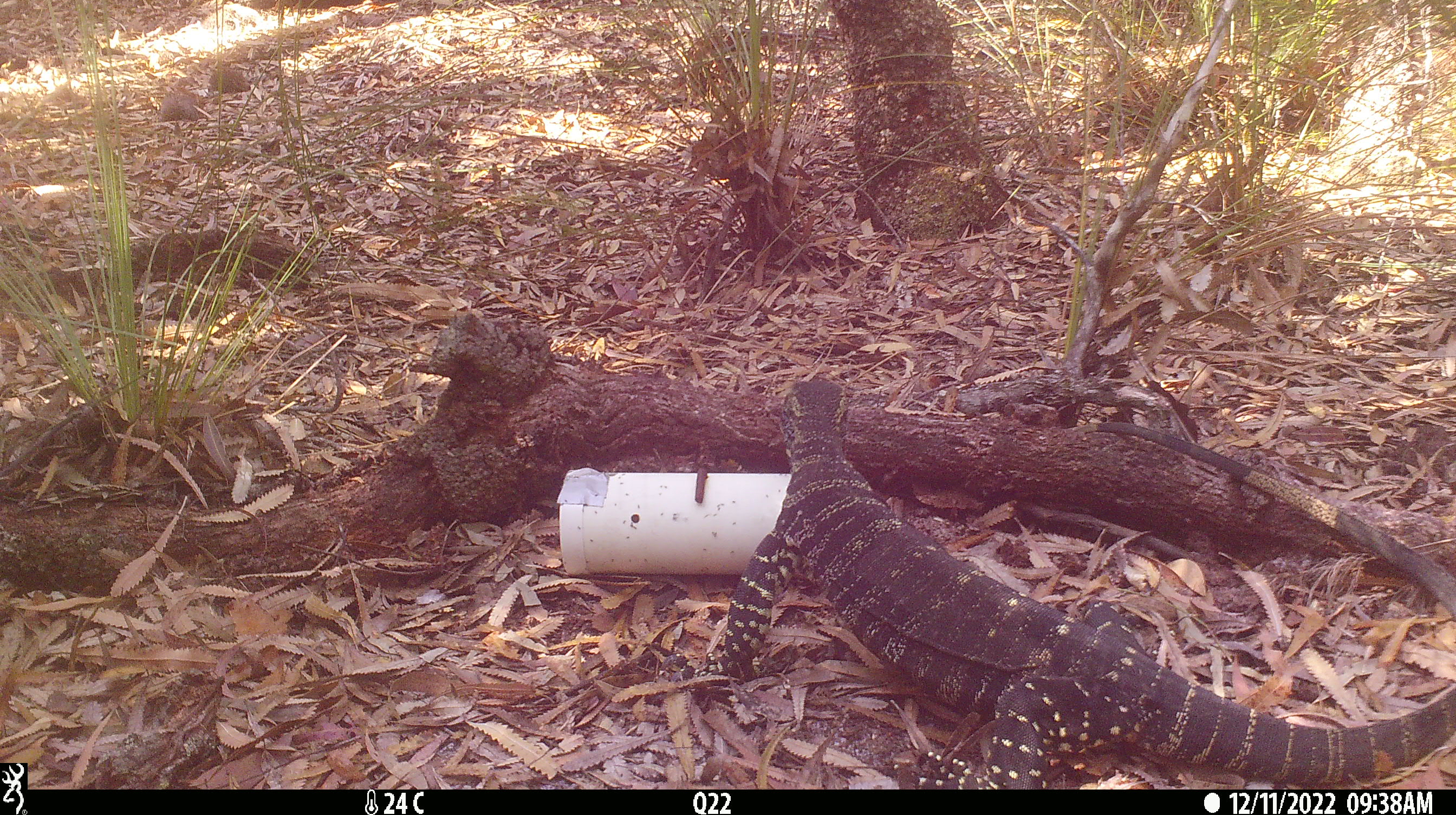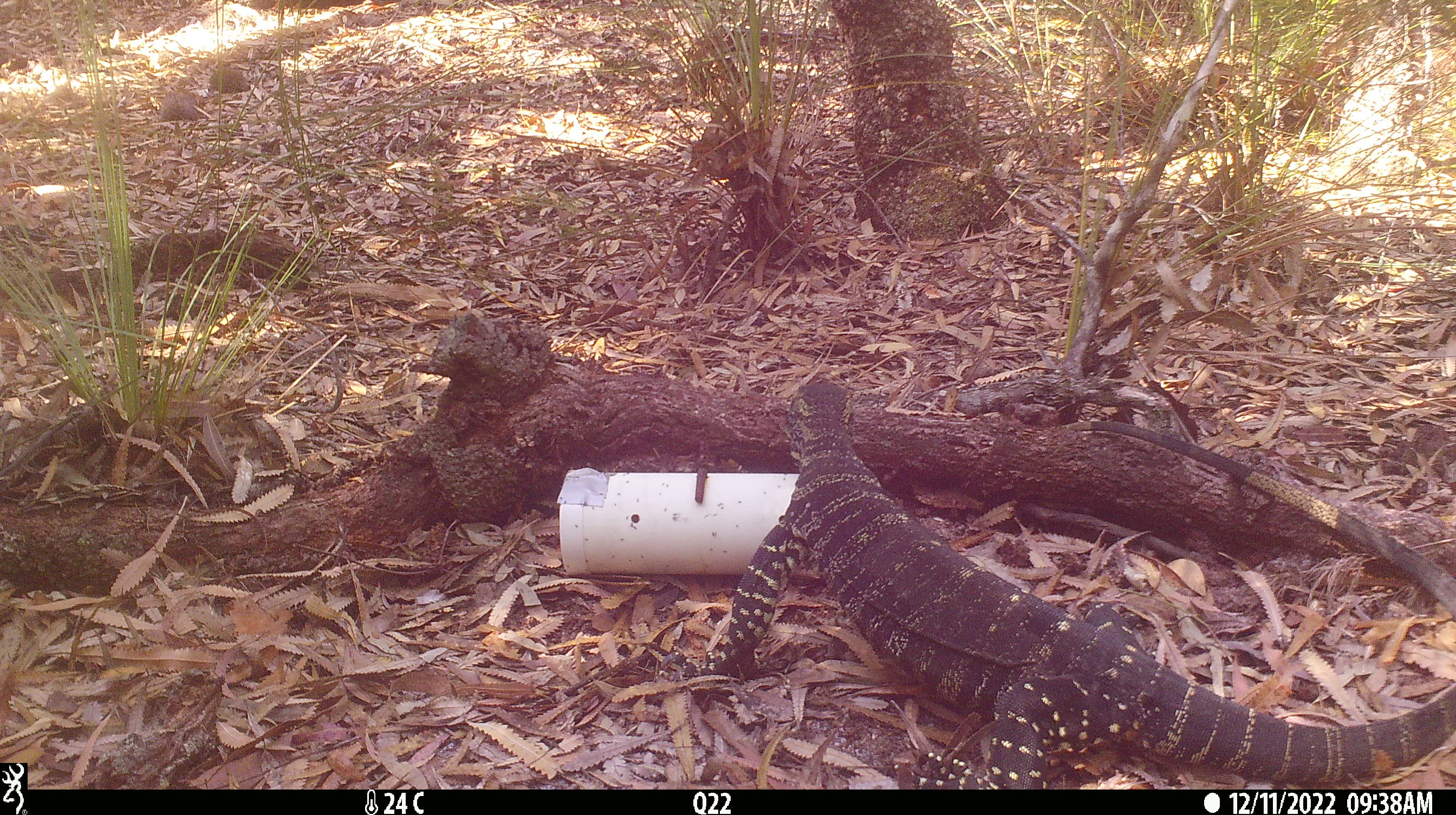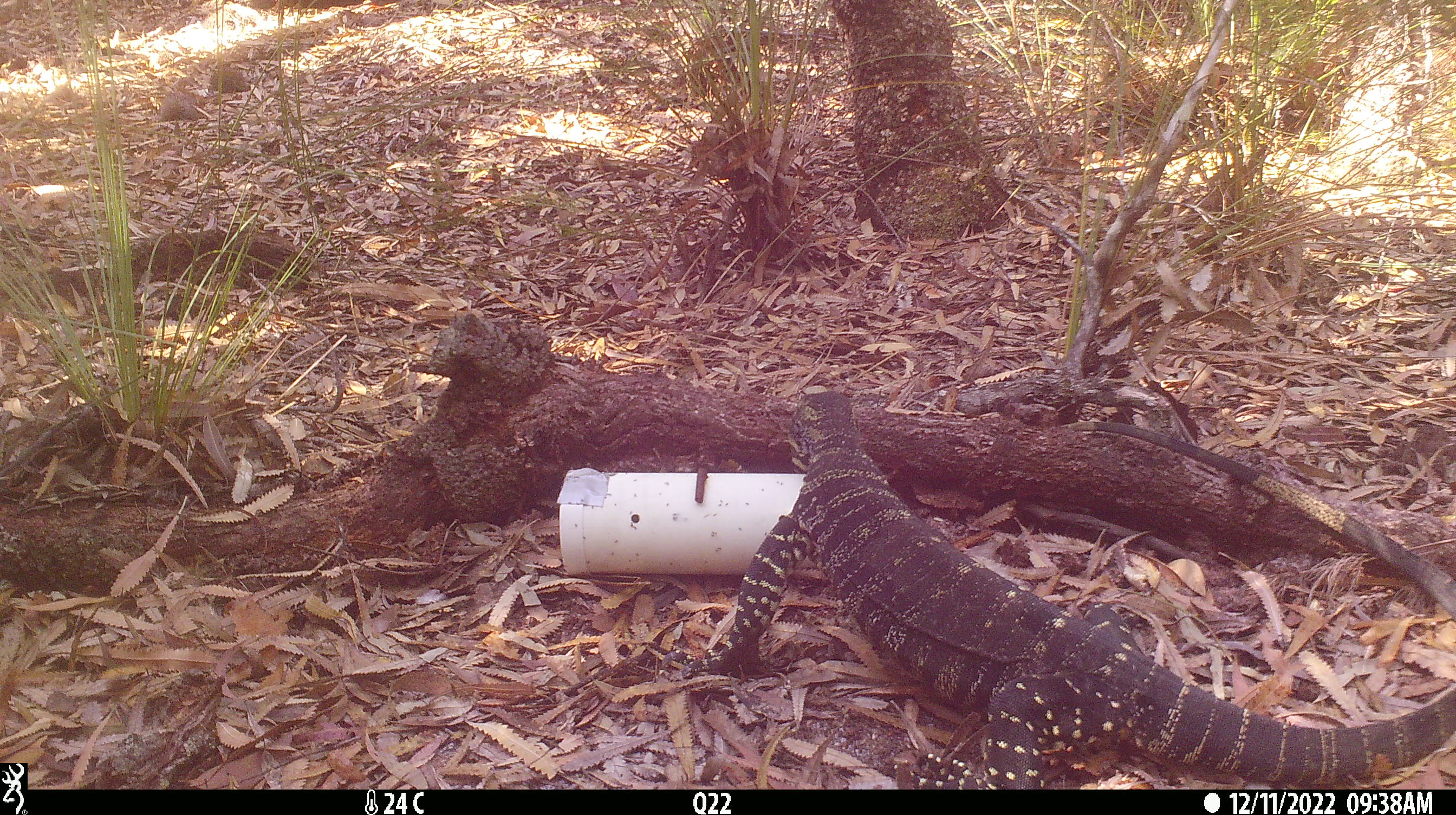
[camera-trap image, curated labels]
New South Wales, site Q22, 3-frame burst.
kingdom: Animalia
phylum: Chordata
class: Reptilia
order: Squamata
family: Varanidae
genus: Varanus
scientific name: Varanus varius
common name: lace monitor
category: goanna